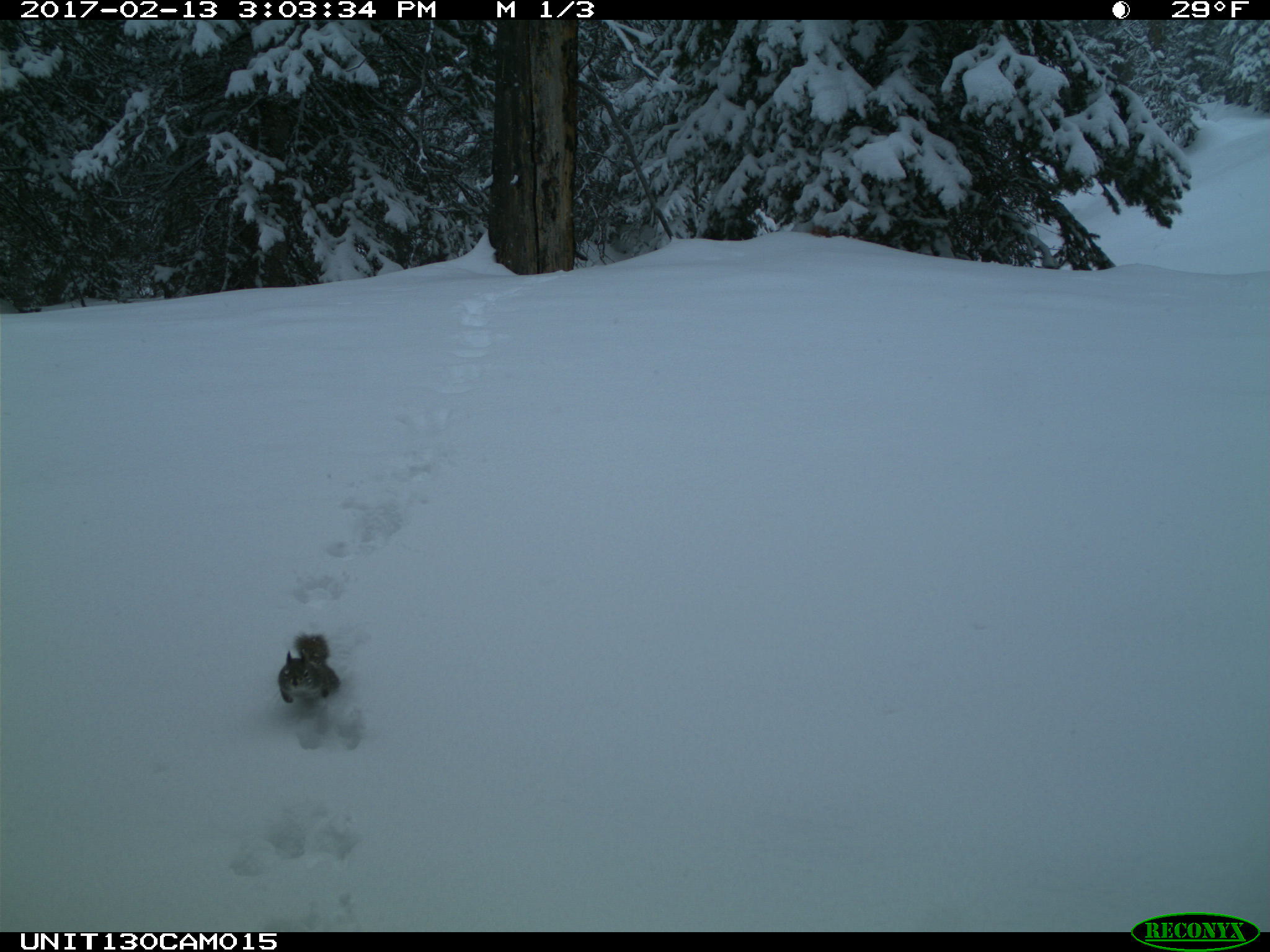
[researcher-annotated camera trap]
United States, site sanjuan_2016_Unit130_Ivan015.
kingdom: Animalia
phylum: Chordata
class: Mammalia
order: Rodentia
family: Sciuridae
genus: Tamiasciurus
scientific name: Tamiasciurus hudsonicus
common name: american red squirrel